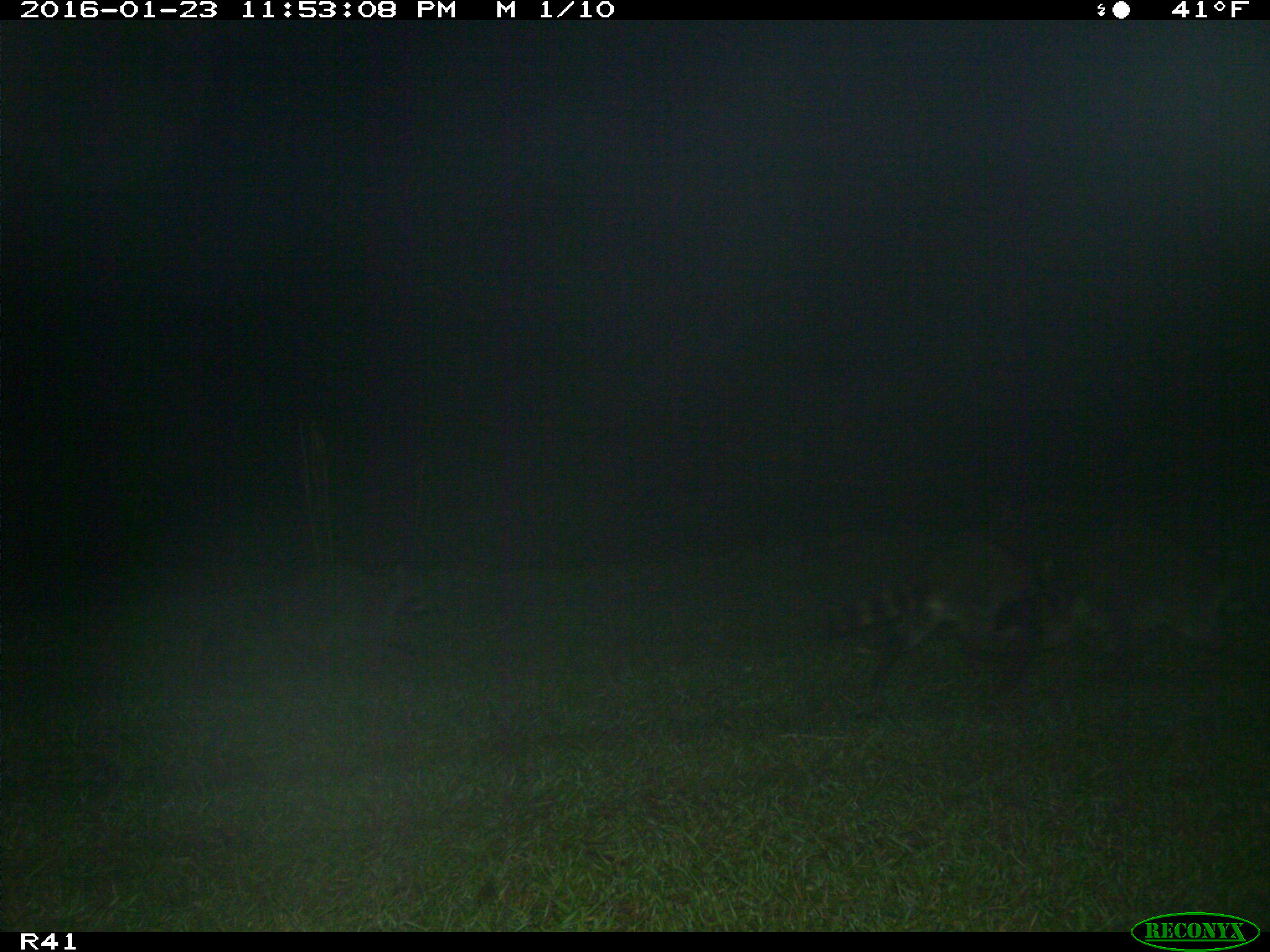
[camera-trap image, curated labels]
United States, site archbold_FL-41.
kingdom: Animalia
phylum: Chordata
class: Mammalia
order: Carnivora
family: Procyonidae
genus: Procyon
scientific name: Procyon lotor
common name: common raccoon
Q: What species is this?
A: Procyon lotor (common raccoon).